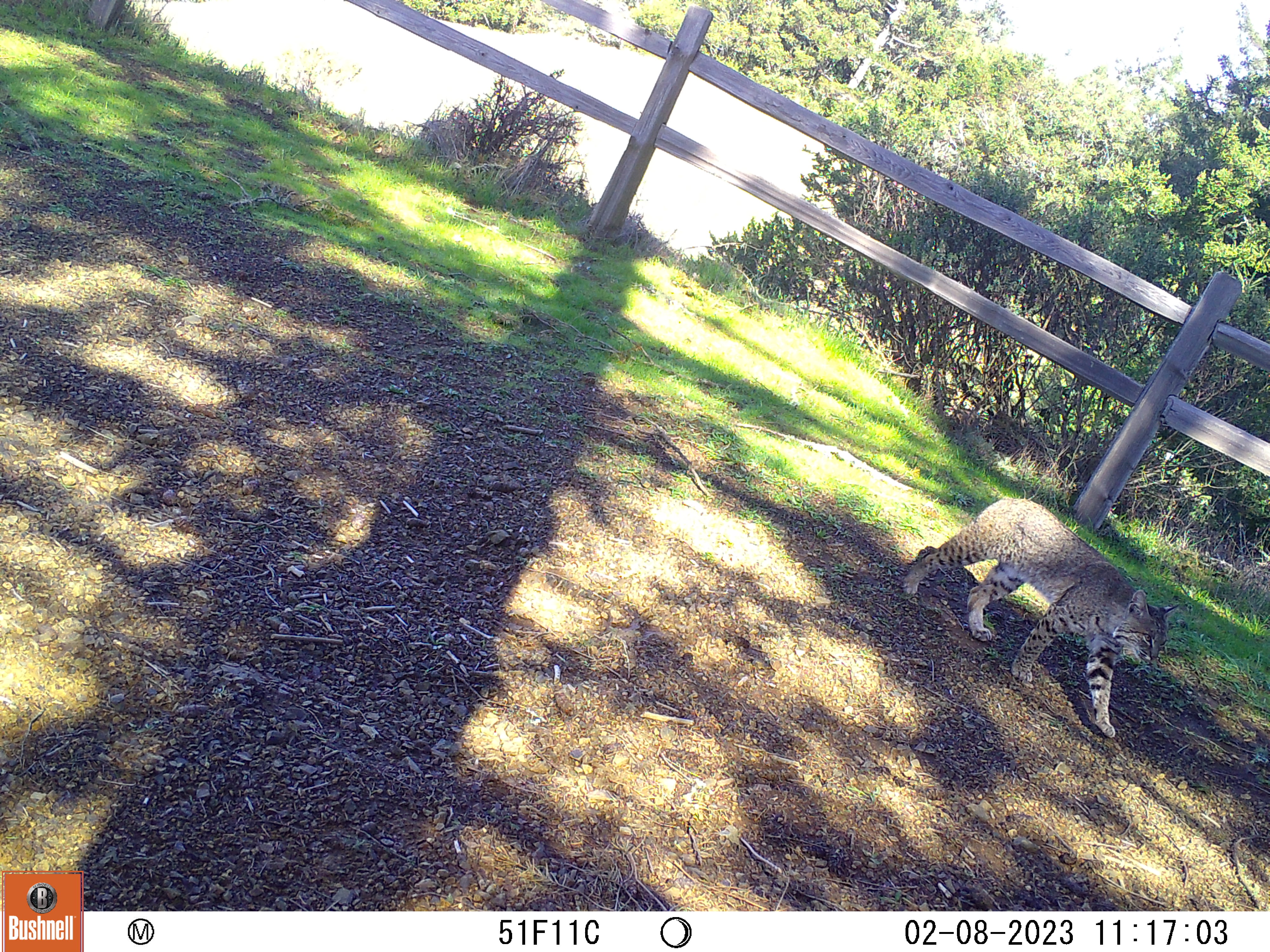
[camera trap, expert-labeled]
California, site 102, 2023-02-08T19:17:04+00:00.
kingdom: Animalia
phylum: Chordata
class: Mammalia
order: Carnivora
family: Felidae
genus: Lynx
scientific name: Lynx rufus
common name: bobcat